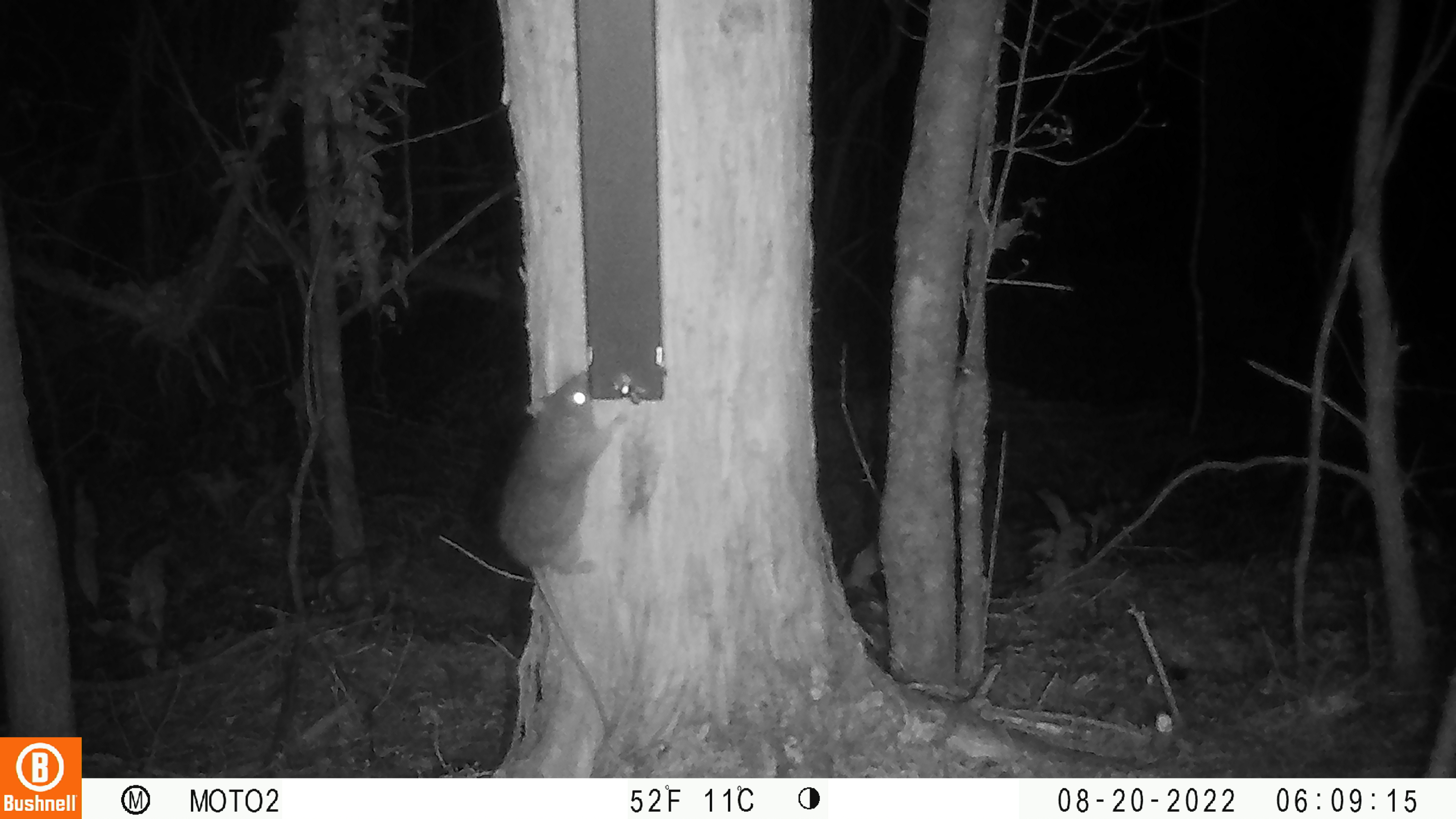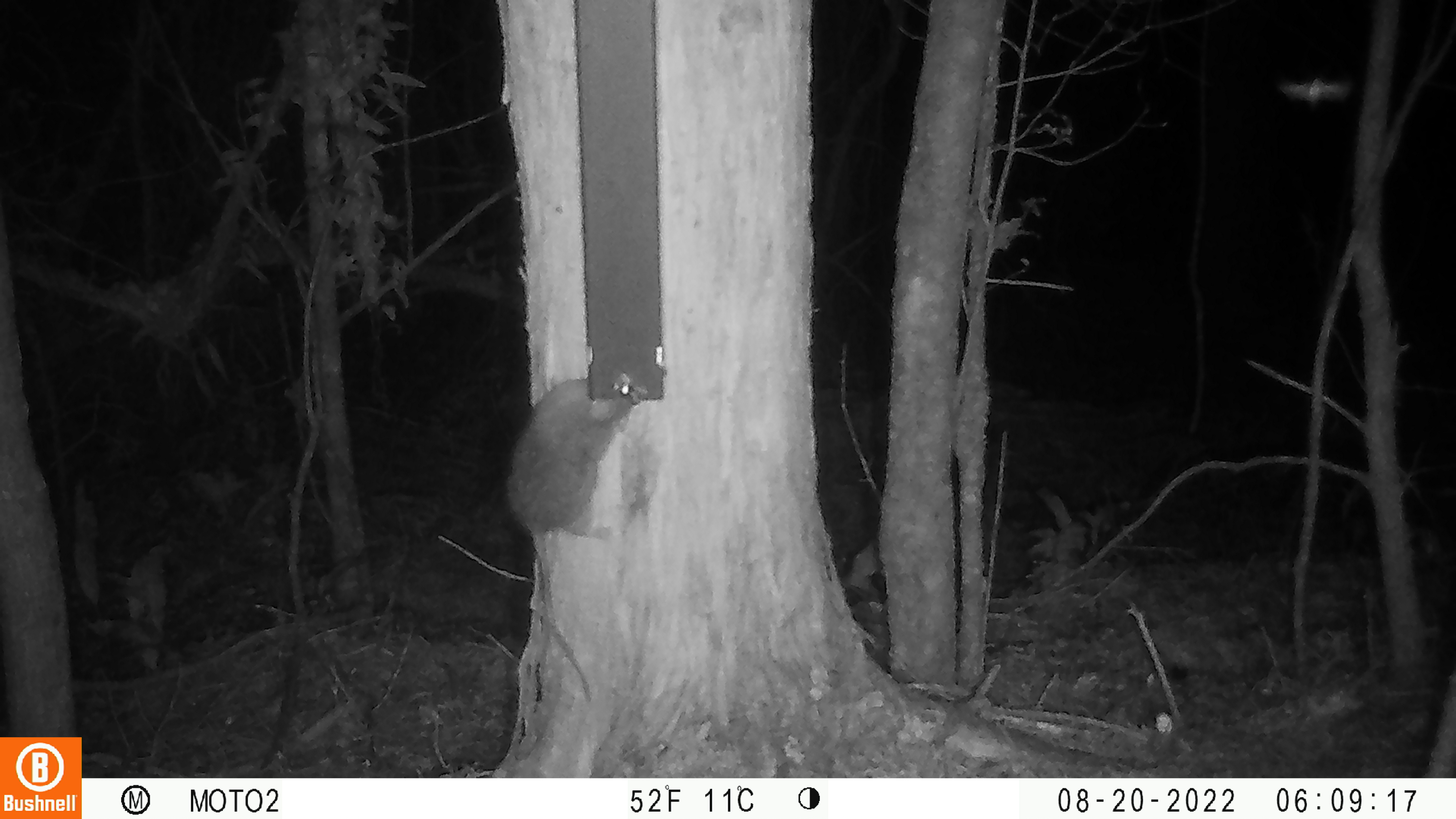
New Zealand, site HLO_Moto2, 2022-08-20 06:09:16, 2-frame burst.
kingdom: Animalia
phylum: Chordata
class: Mammalia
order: Rodentia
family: Muridae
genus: Rattus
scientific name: Rattus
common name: rat